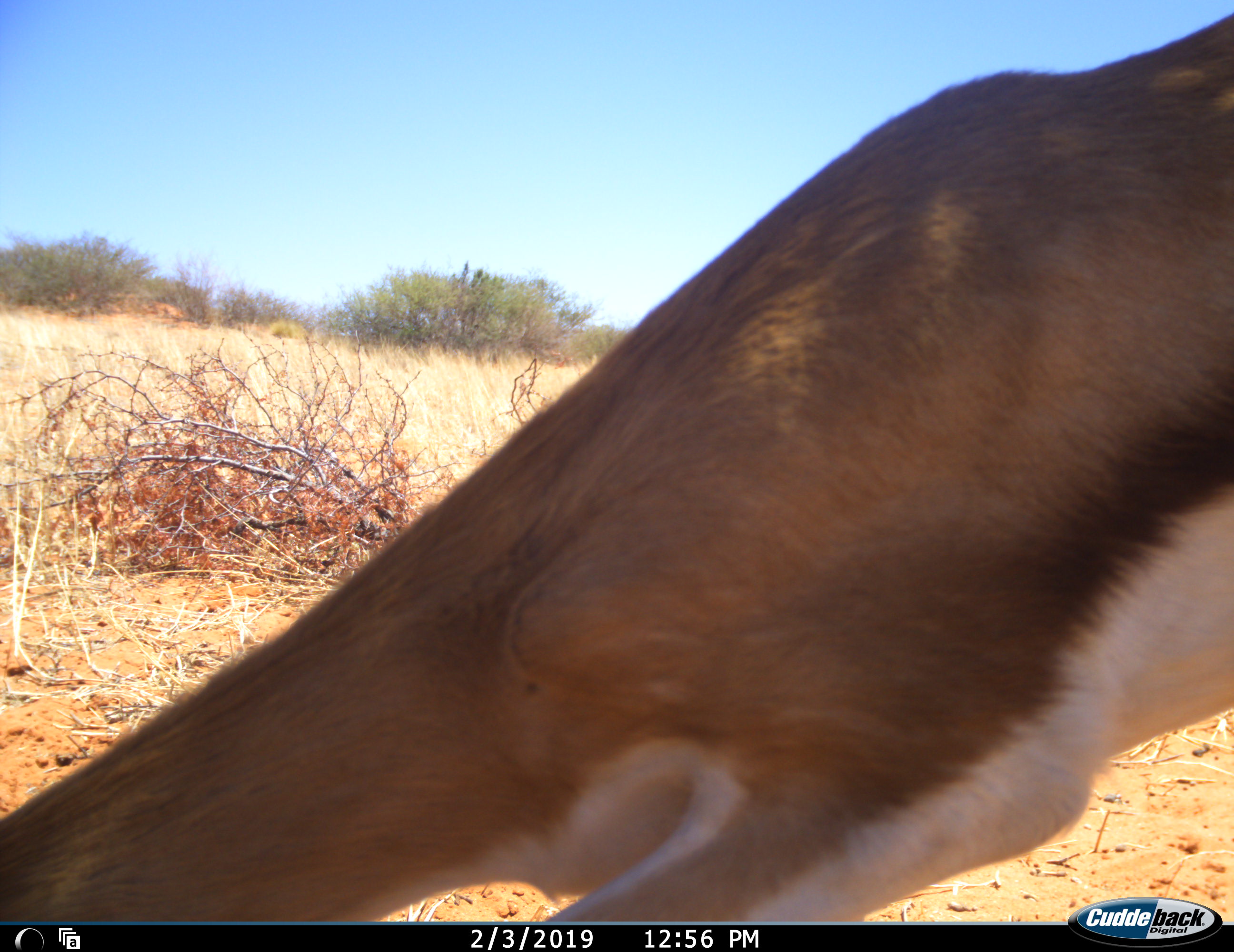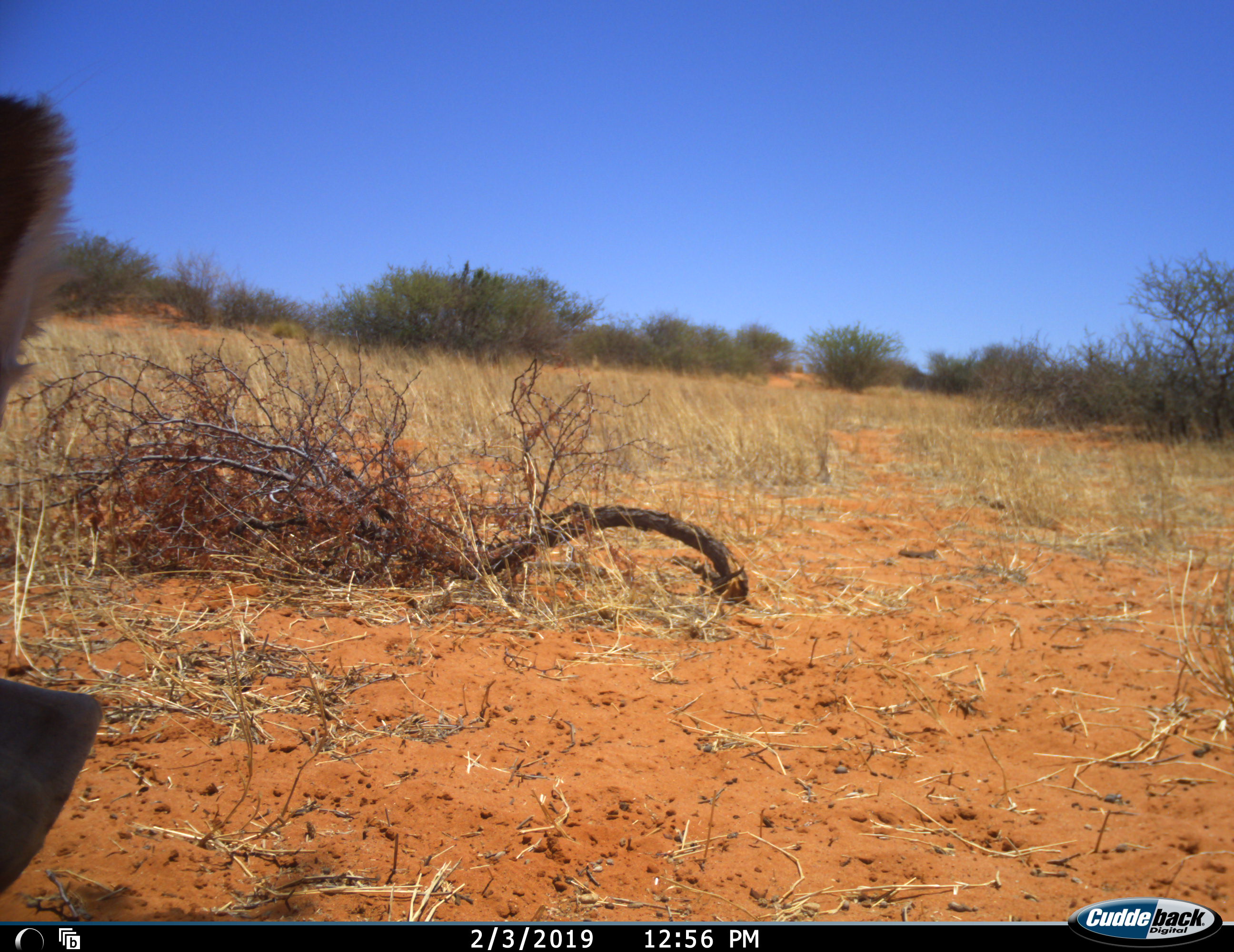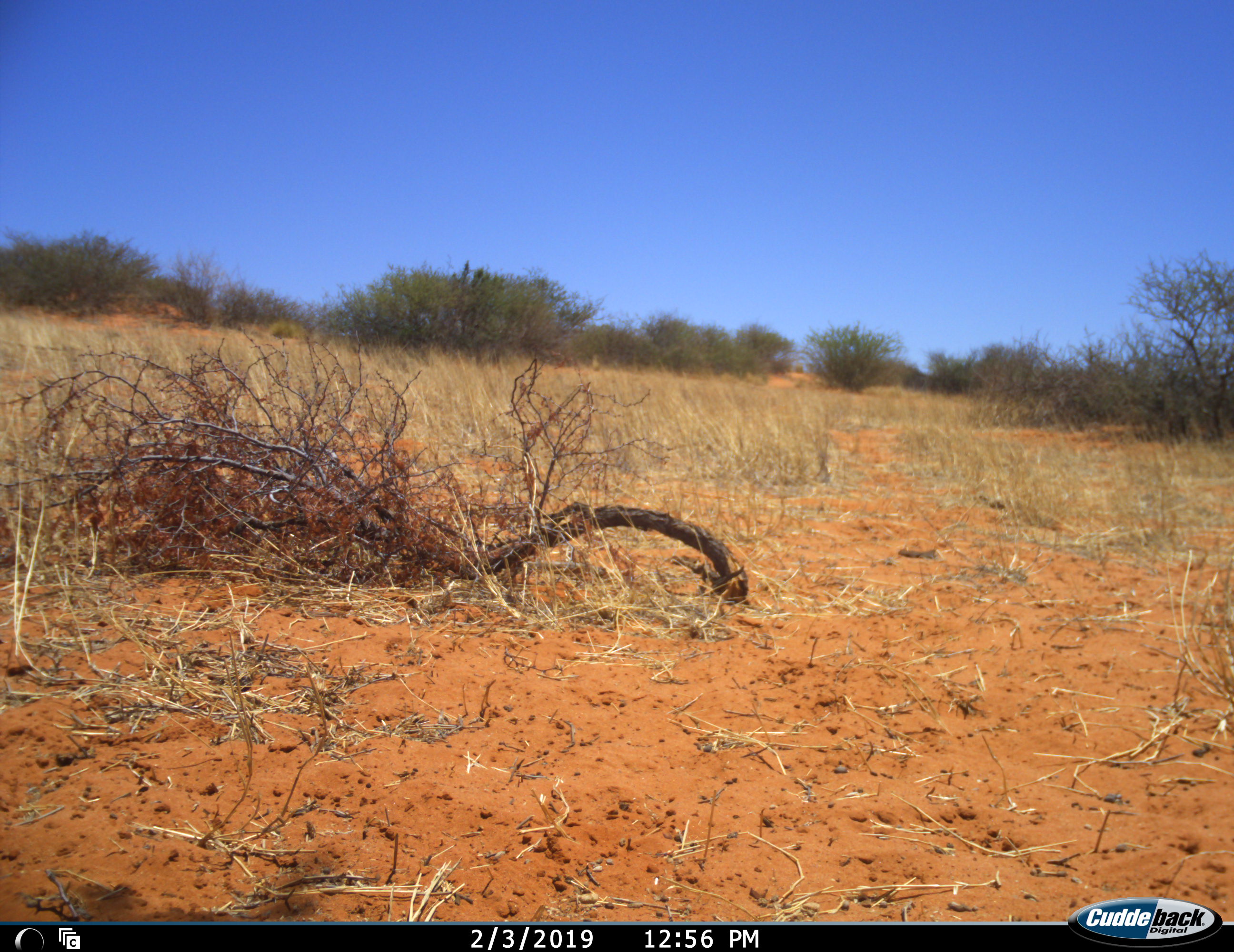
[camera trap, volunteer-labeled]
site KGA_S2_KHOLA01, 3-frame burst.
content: unidentified animal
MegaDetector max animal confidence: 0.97